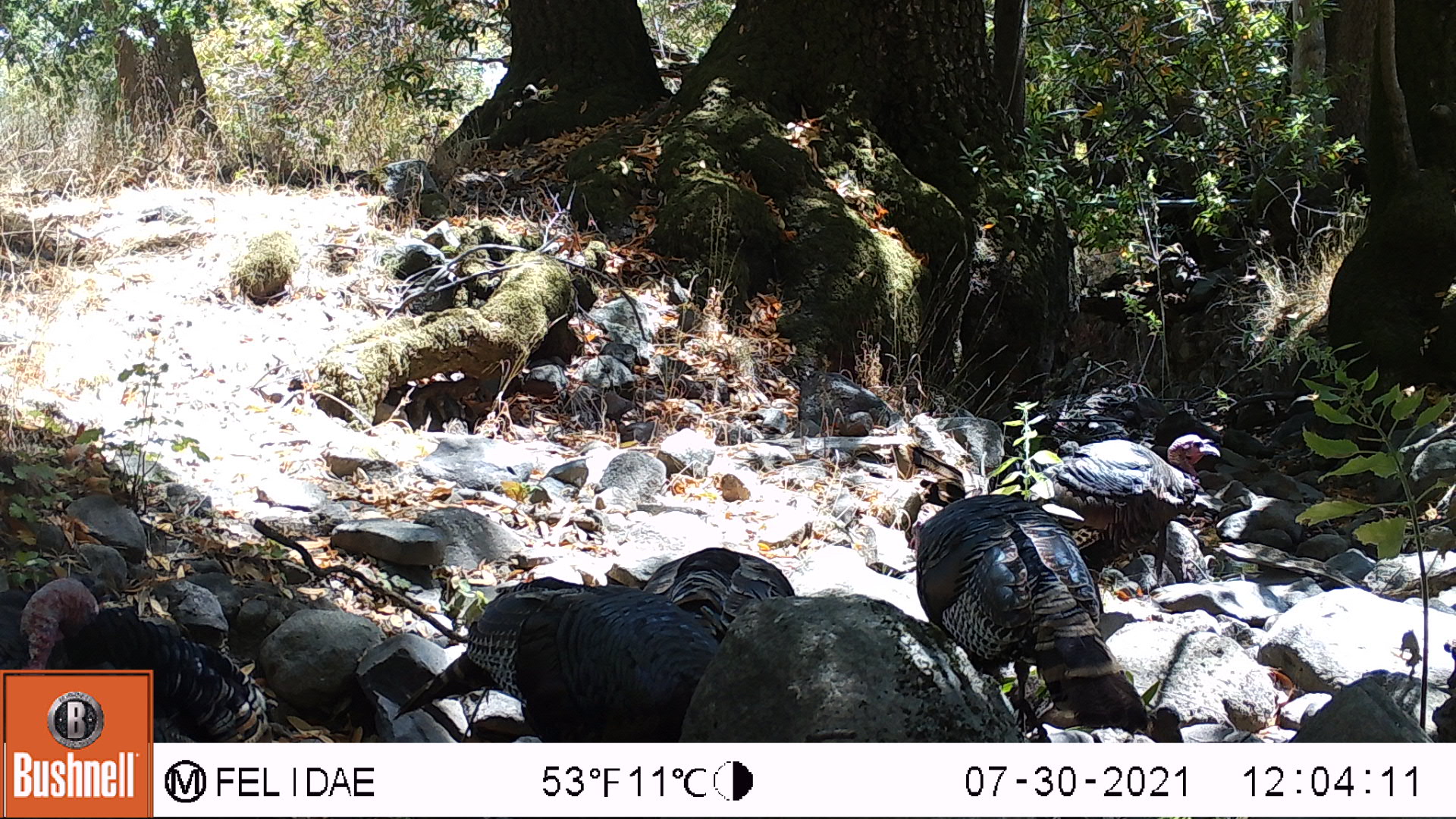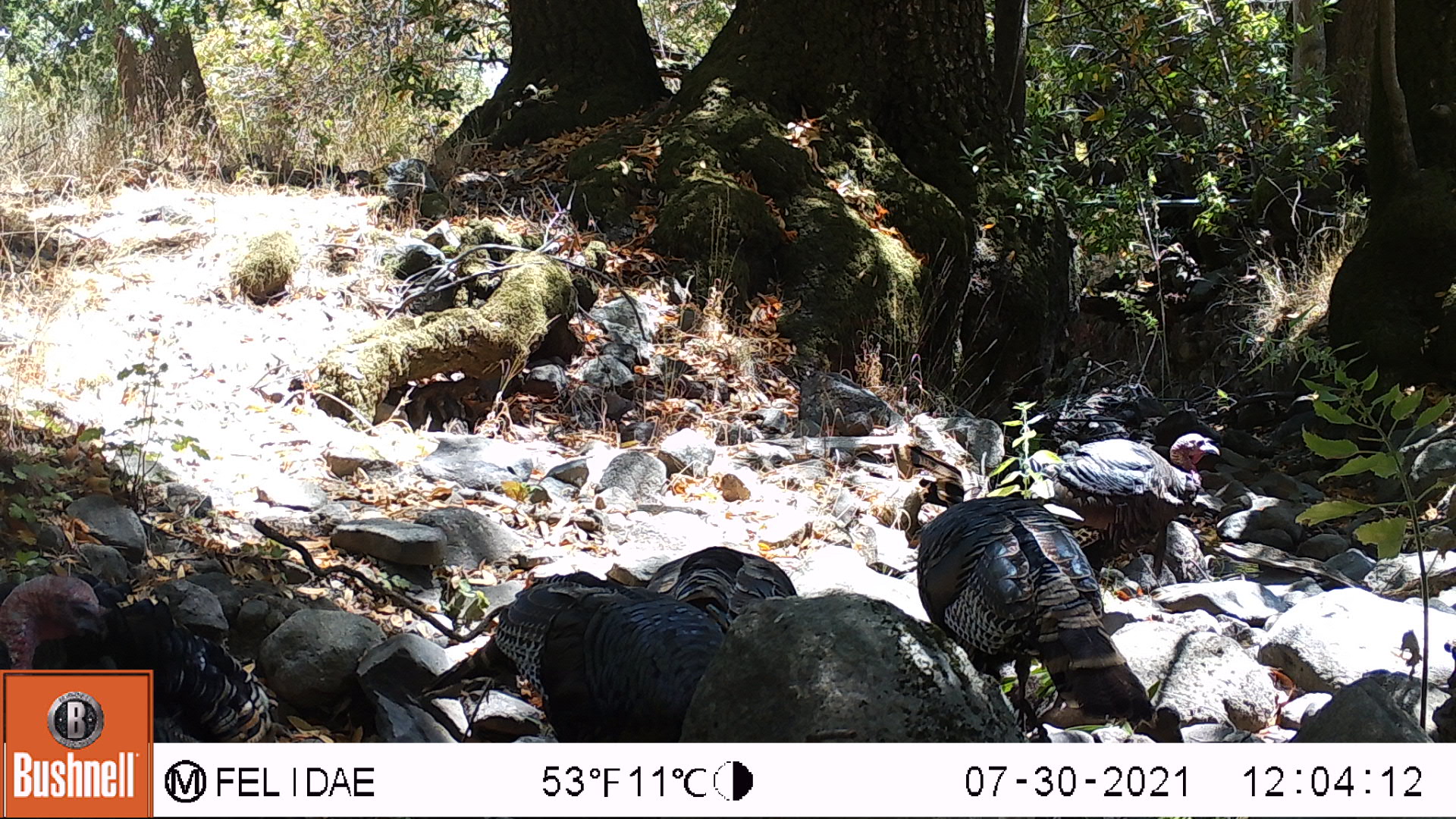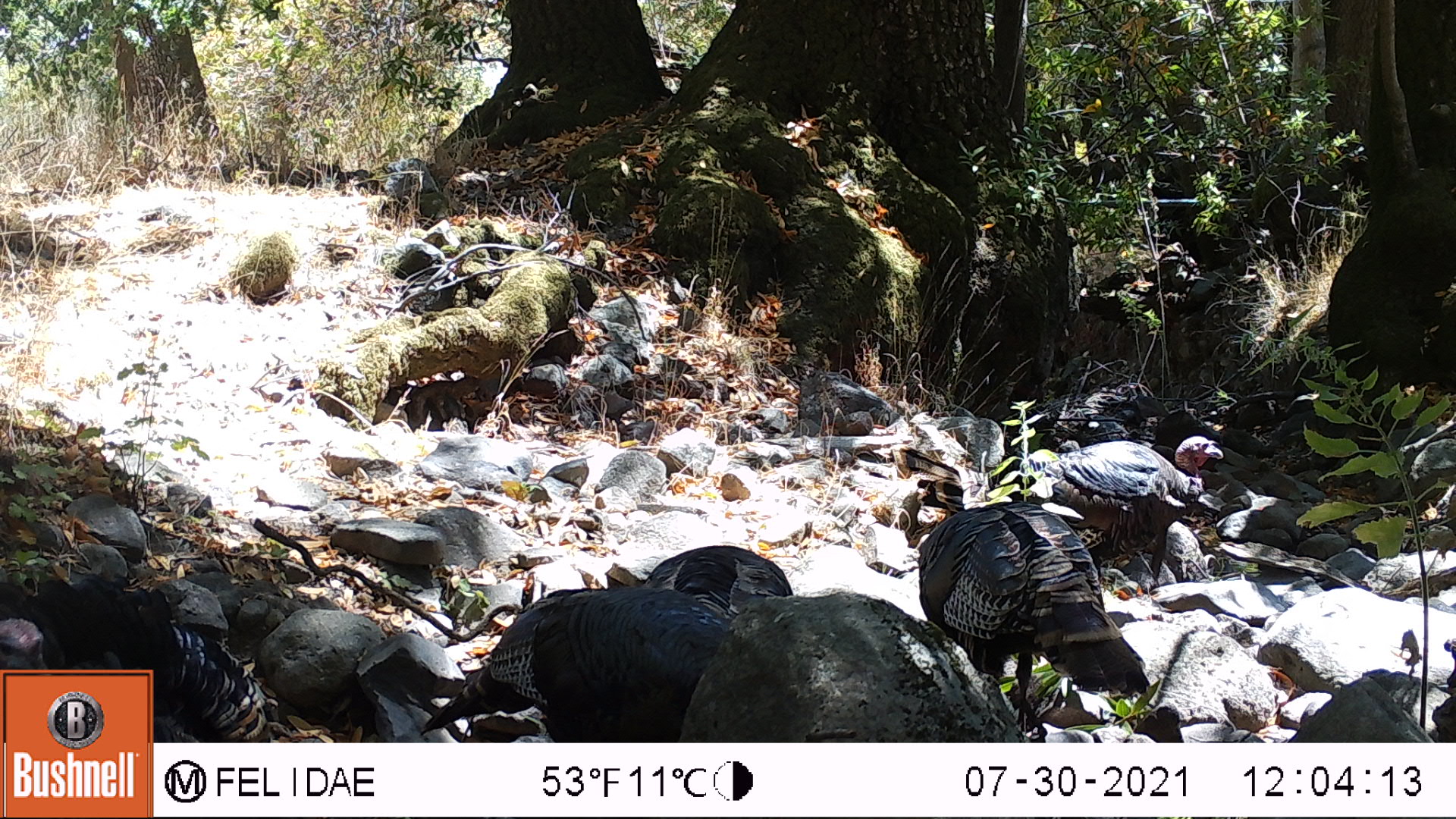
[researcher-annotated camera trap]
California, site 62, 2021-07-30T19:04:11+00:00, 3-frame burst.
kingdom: Animalia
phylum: Chordata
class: Aves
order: Galliformes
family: Phasianidae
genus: Meleagris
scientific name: Meleagris gallopavo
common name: turkey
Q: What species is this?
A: Turkey (Meleagris gallopavo).